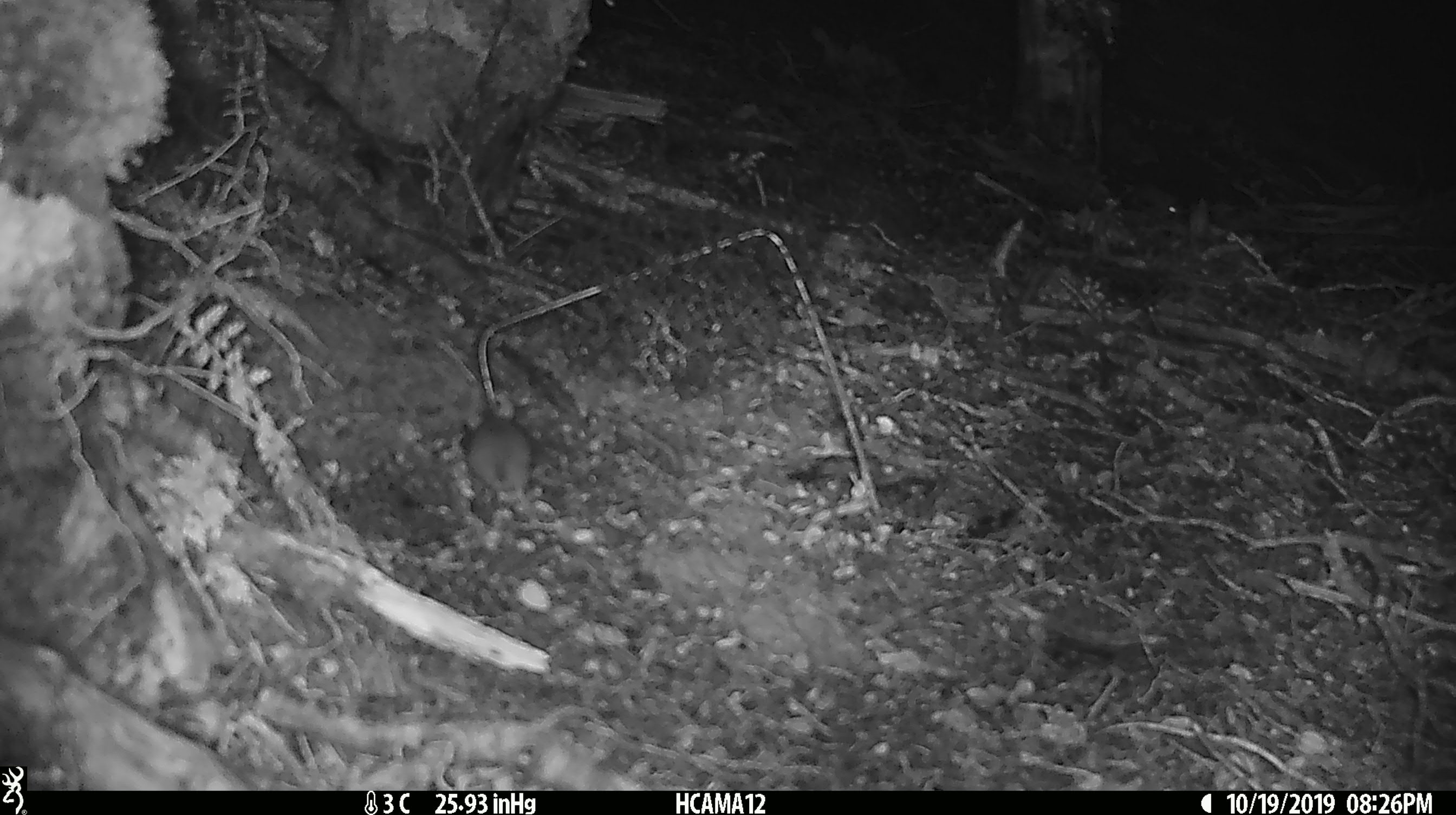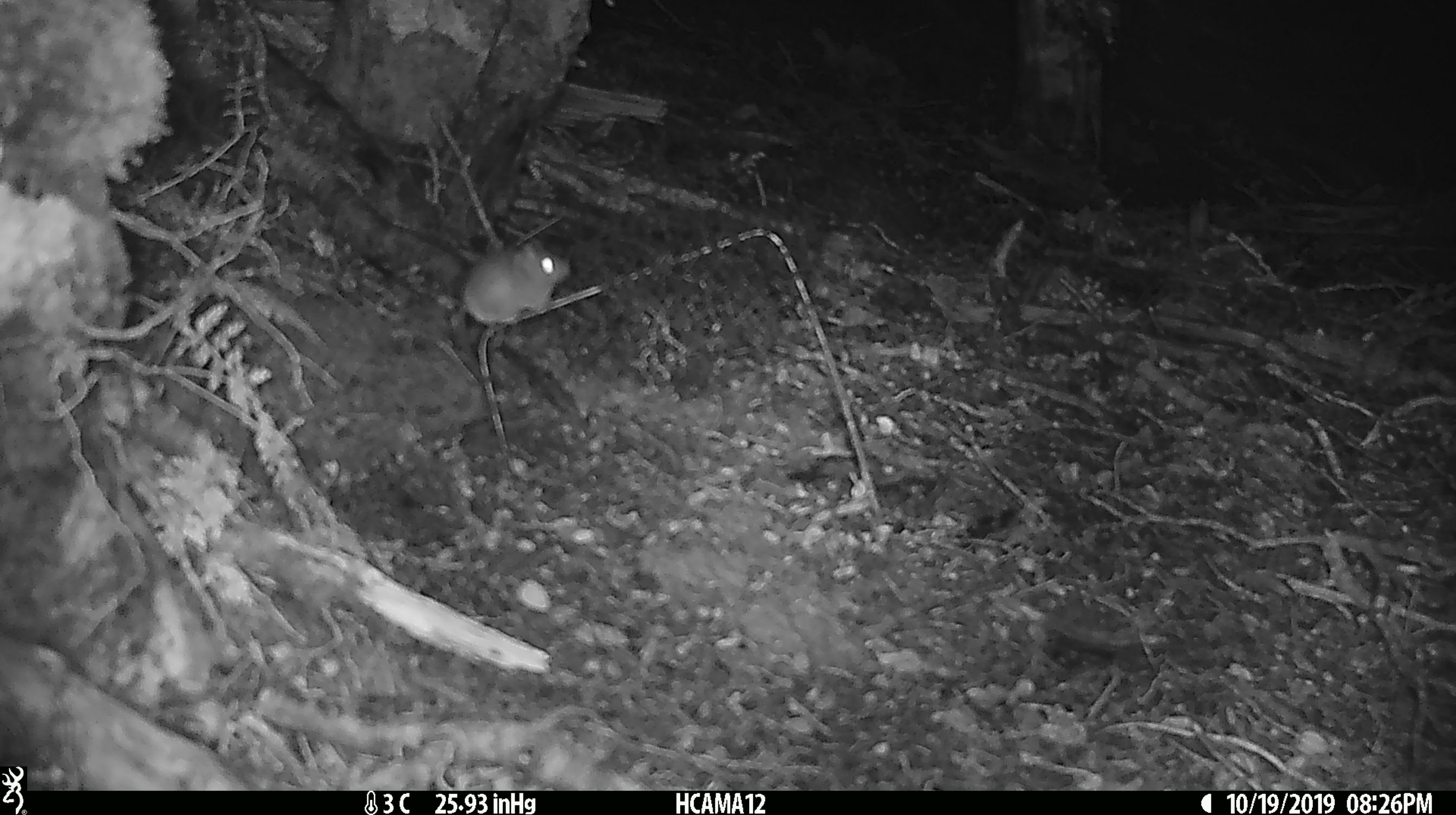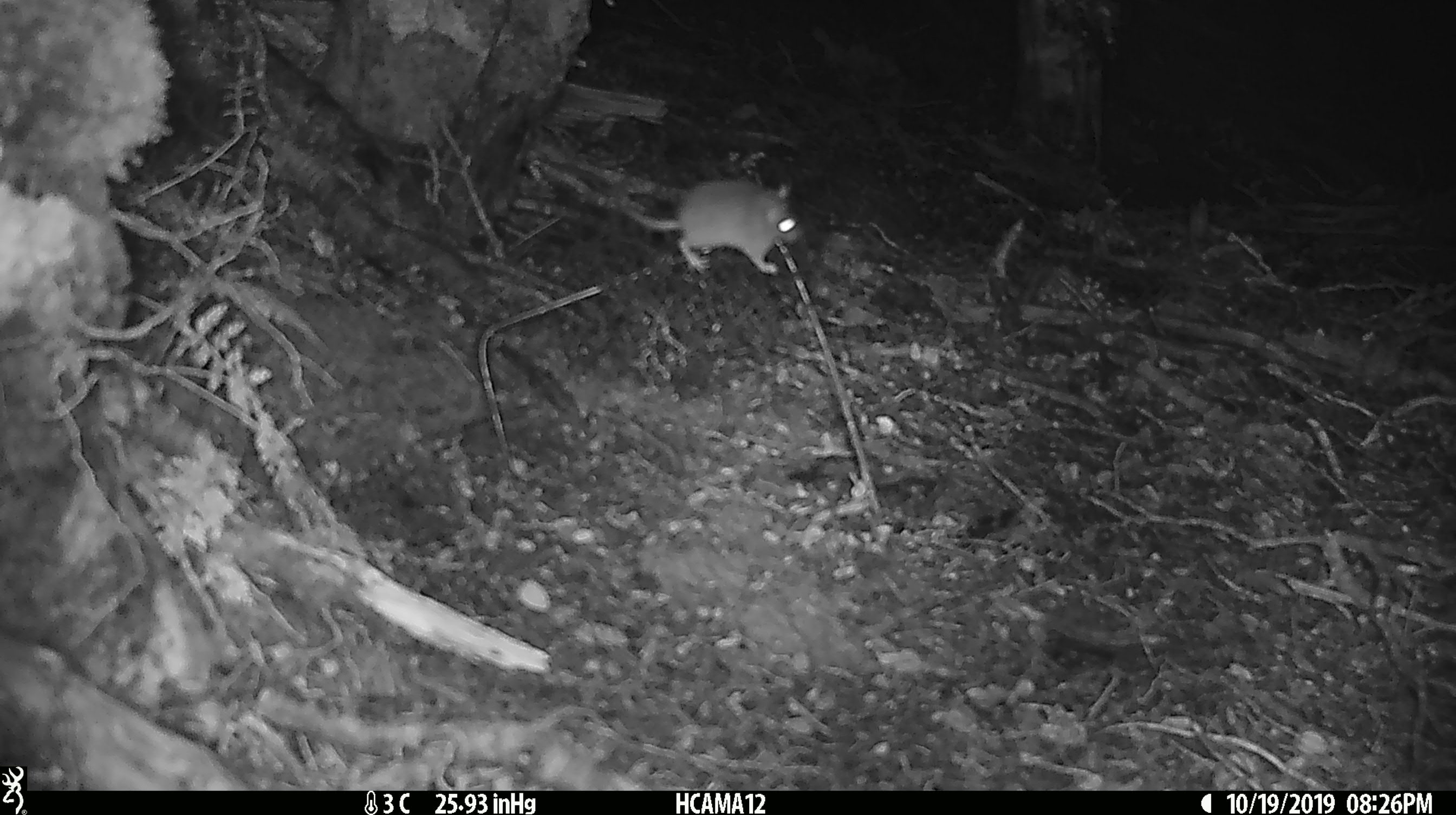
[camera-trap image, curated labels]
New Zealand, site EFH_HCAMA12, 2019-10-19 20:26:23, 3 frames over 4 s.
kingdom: Animalia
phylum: Chordata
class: Mammalia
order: Rodentia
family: Muridae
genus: Mus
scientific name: Mus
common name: mouse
Mouse (Mus).